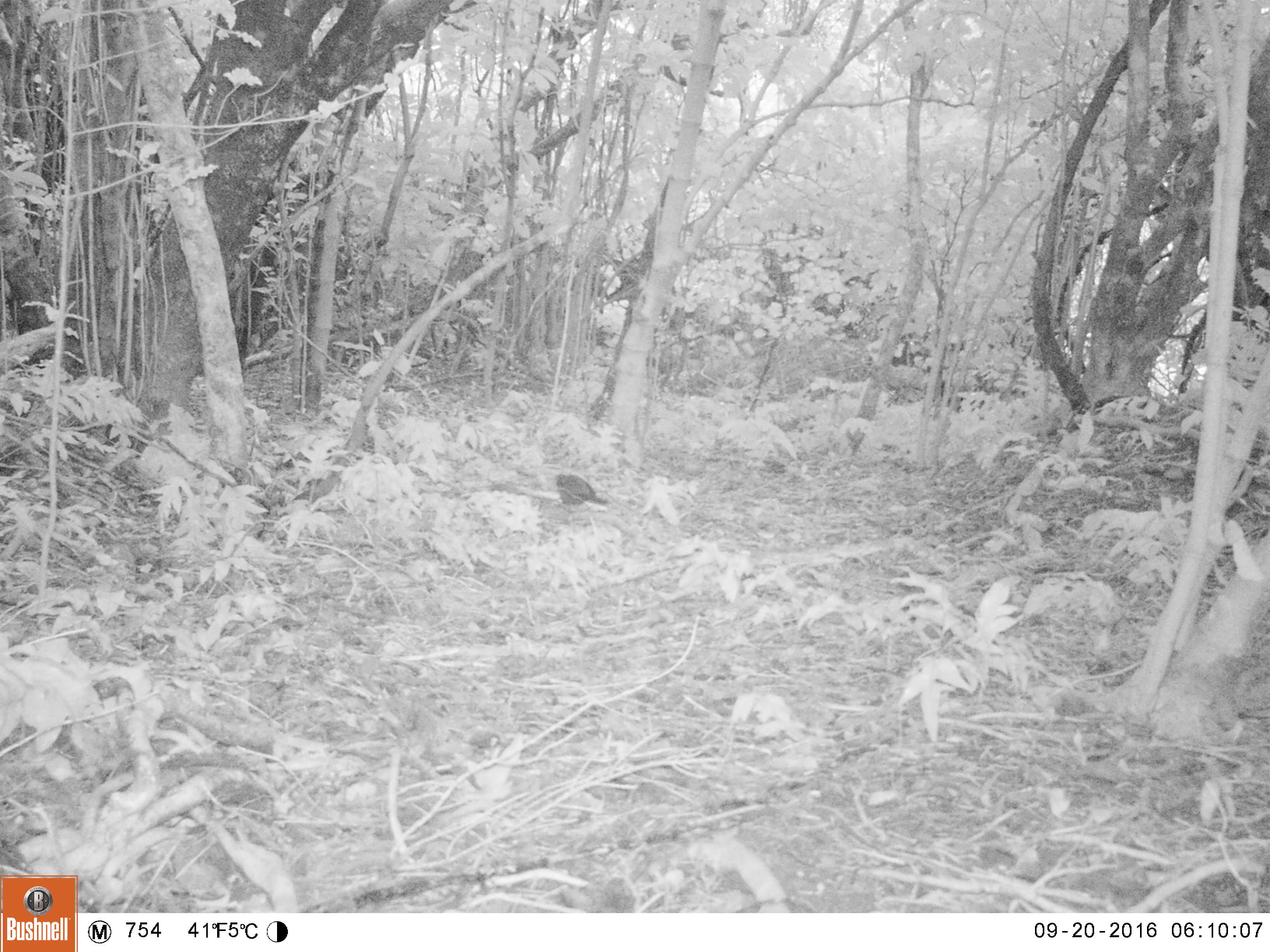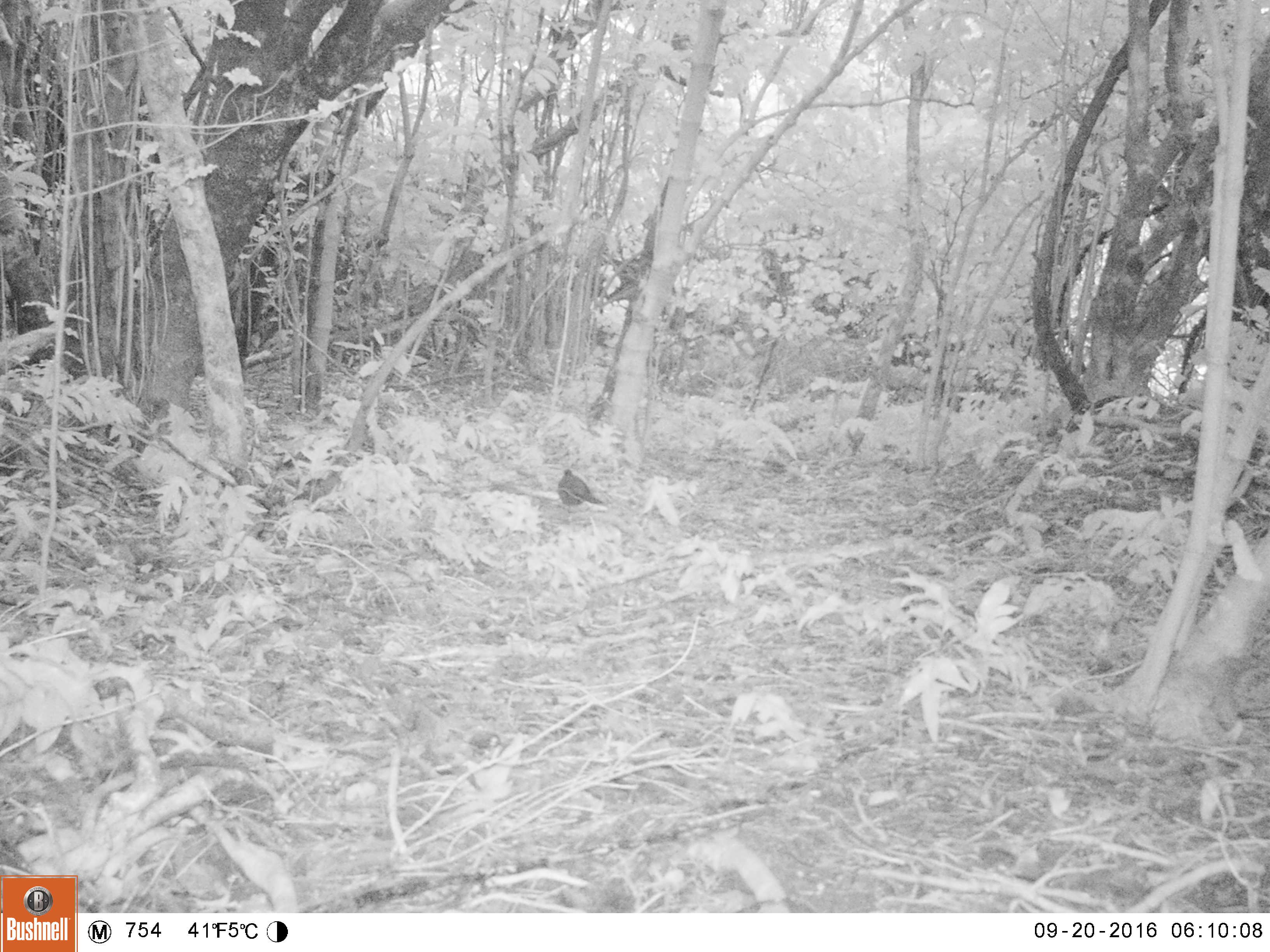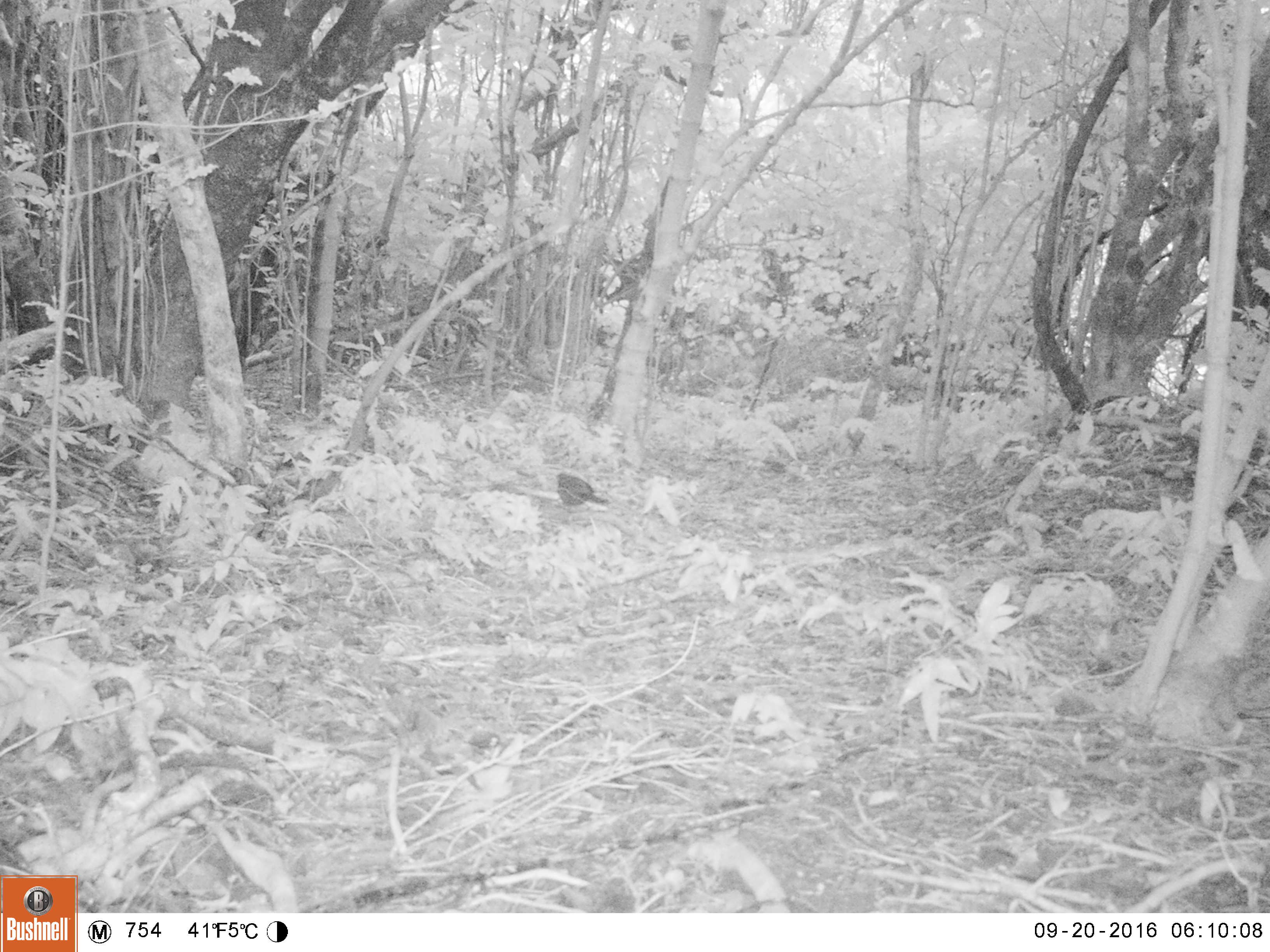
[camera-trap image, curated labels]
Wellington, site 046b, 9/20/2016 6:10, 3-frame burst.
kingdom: Animalia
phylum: Chordata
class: Aves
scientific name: Aves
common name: bird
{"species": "bird (Aves)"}